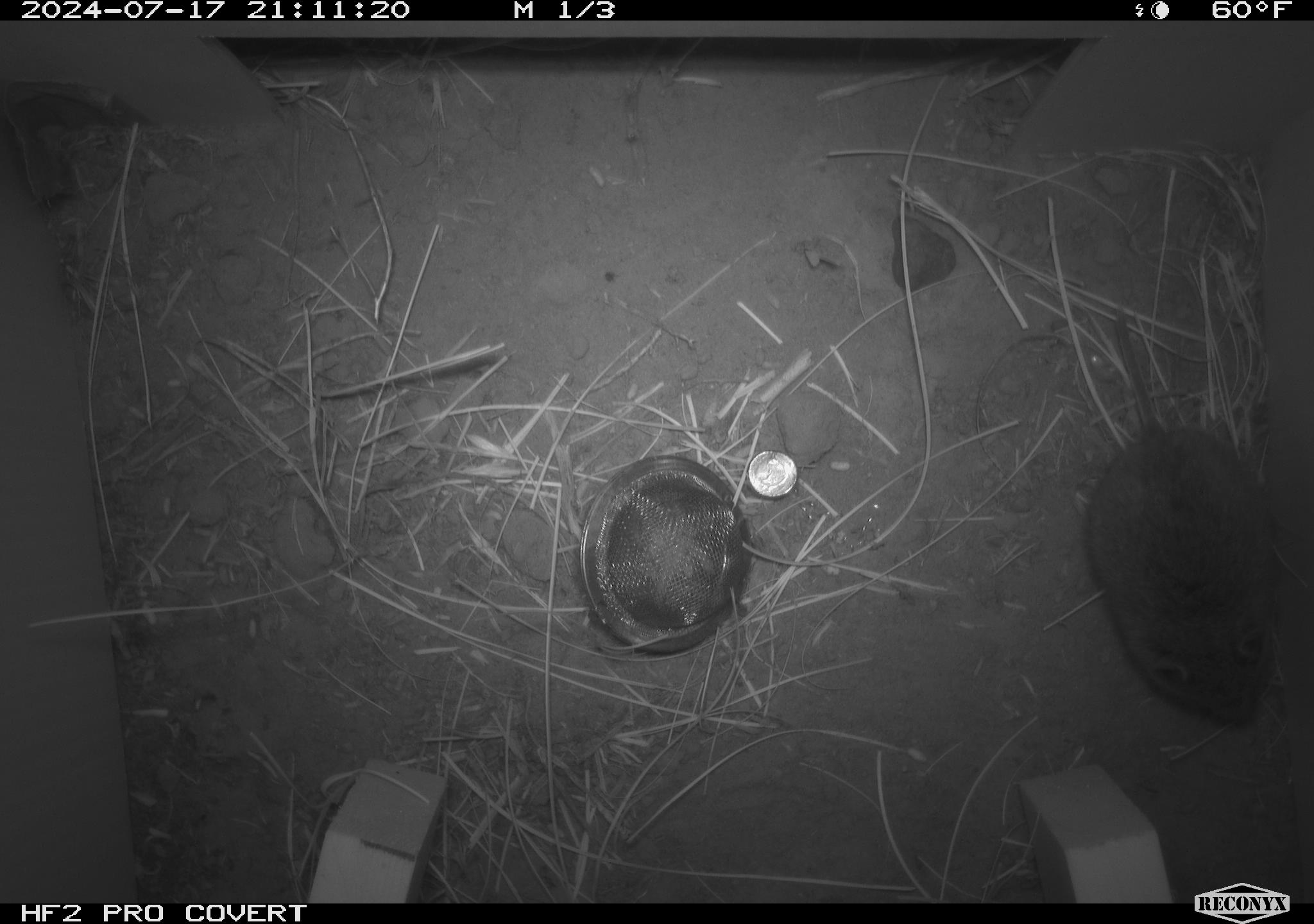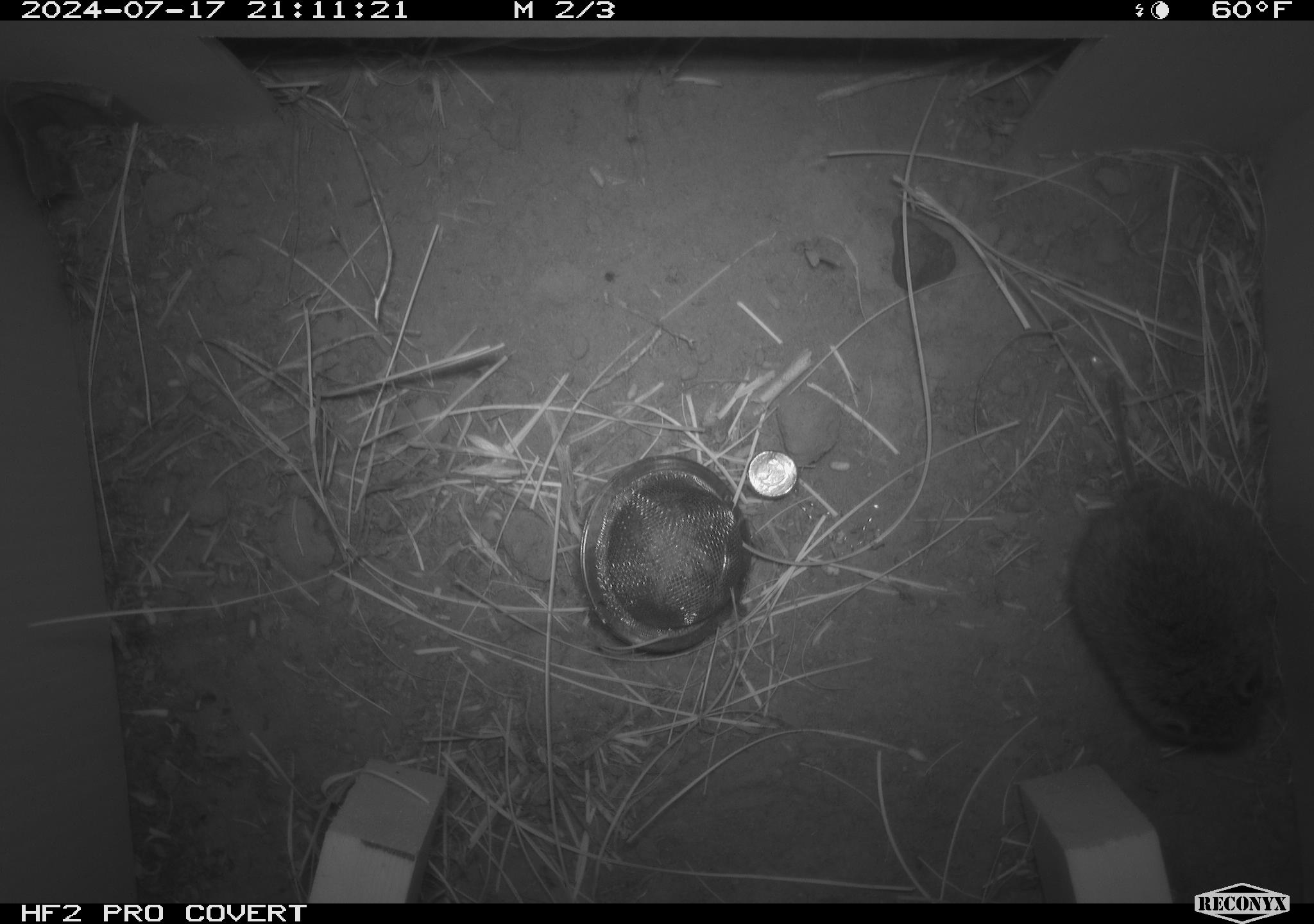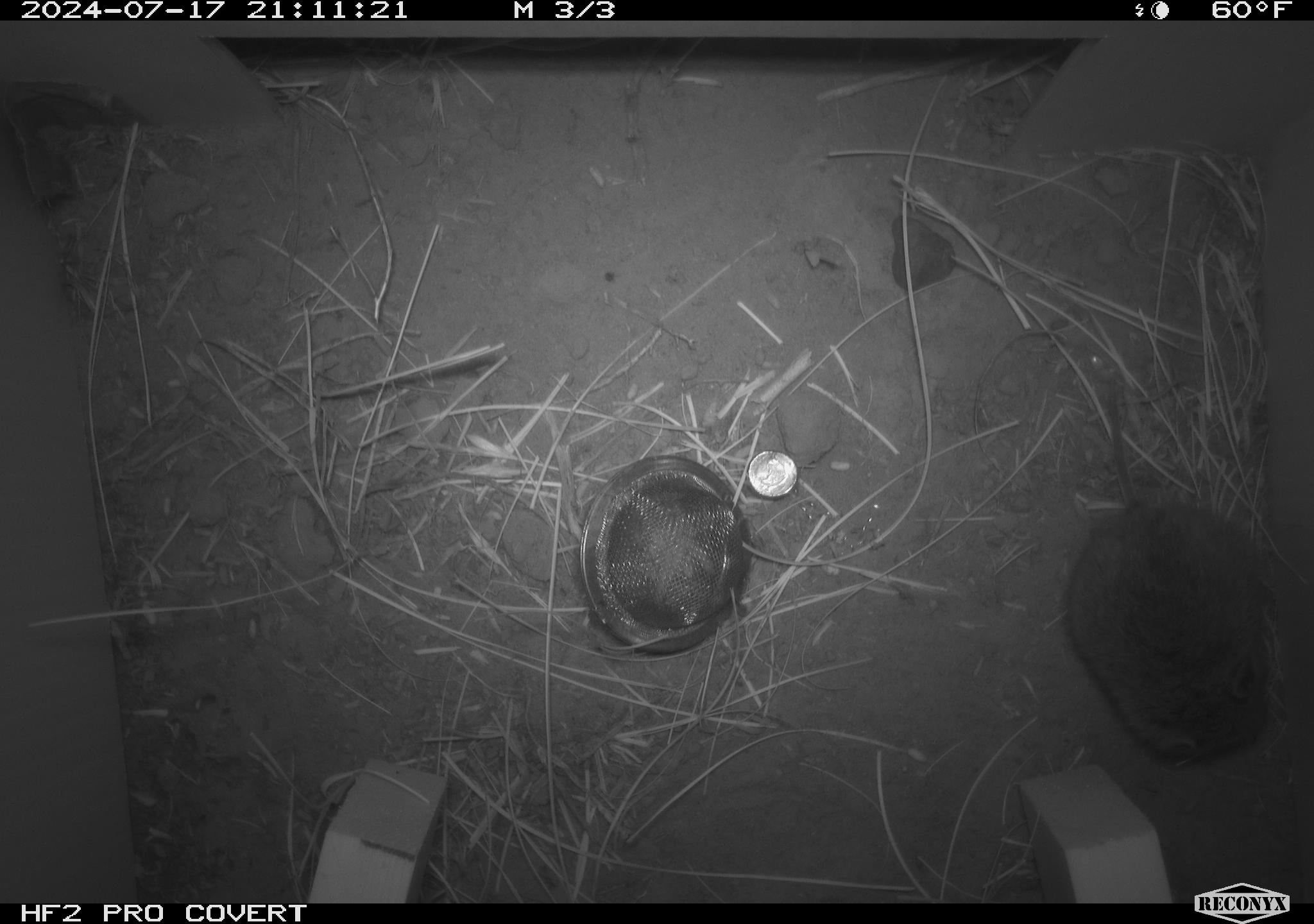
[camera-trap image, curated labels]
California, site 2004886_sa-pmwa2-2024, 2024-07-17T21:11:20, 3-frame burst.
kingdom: Animalia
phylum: Chordata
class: Mammalia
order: Rodentia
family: Cricetidae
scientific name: Arvicolinae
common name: voles, lemmings, and muskrats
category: arvicolinae subfamily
Arvicolinae subfamily (voles, lemmings, and muskrats) (Arvicolinae).